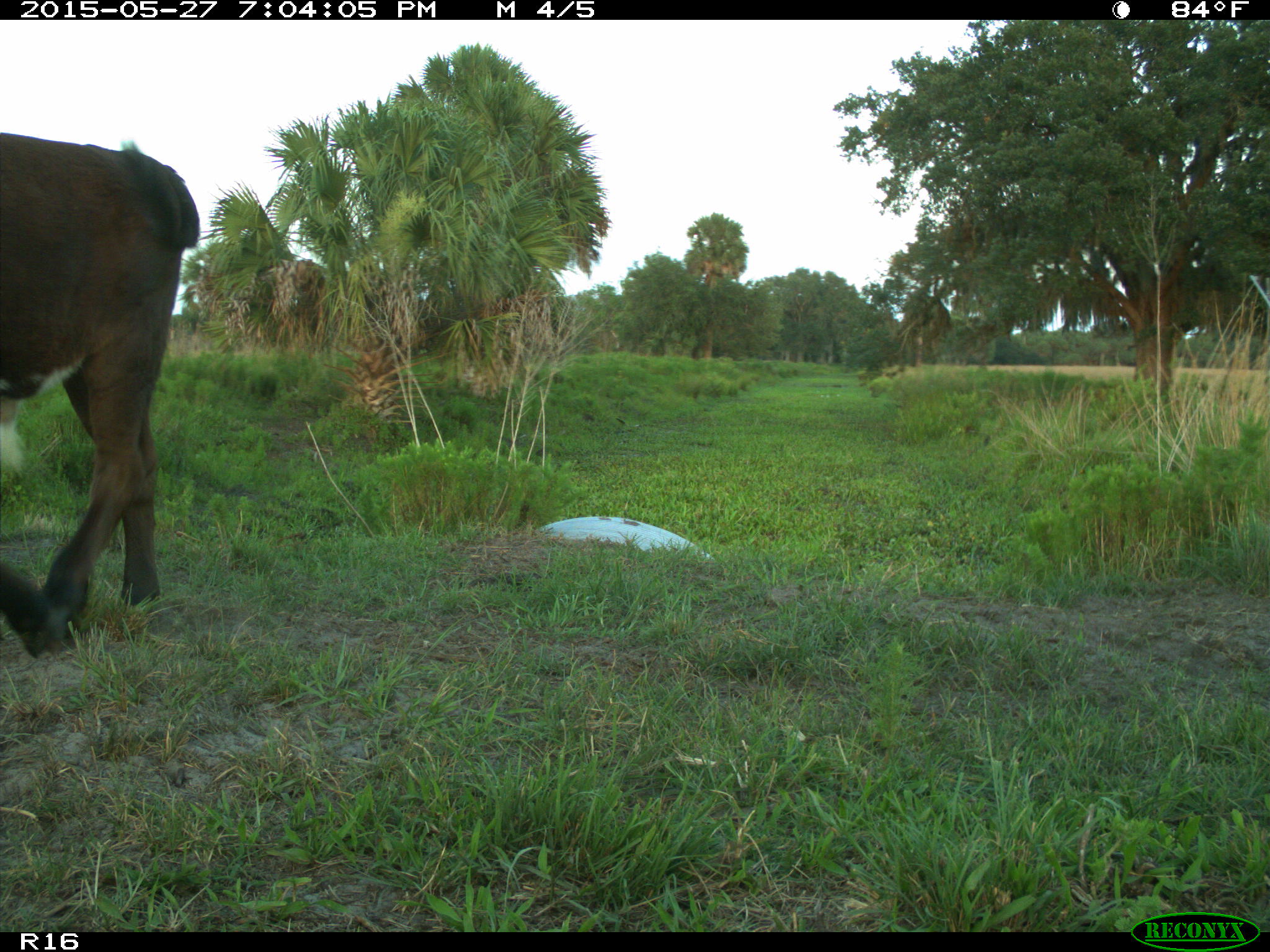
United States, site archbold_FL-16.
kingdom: Animalia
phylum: Chordata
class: Mammalia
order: Artiodactyla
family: Bovidae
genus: Bos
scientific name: Bos taurus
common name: domestic cow